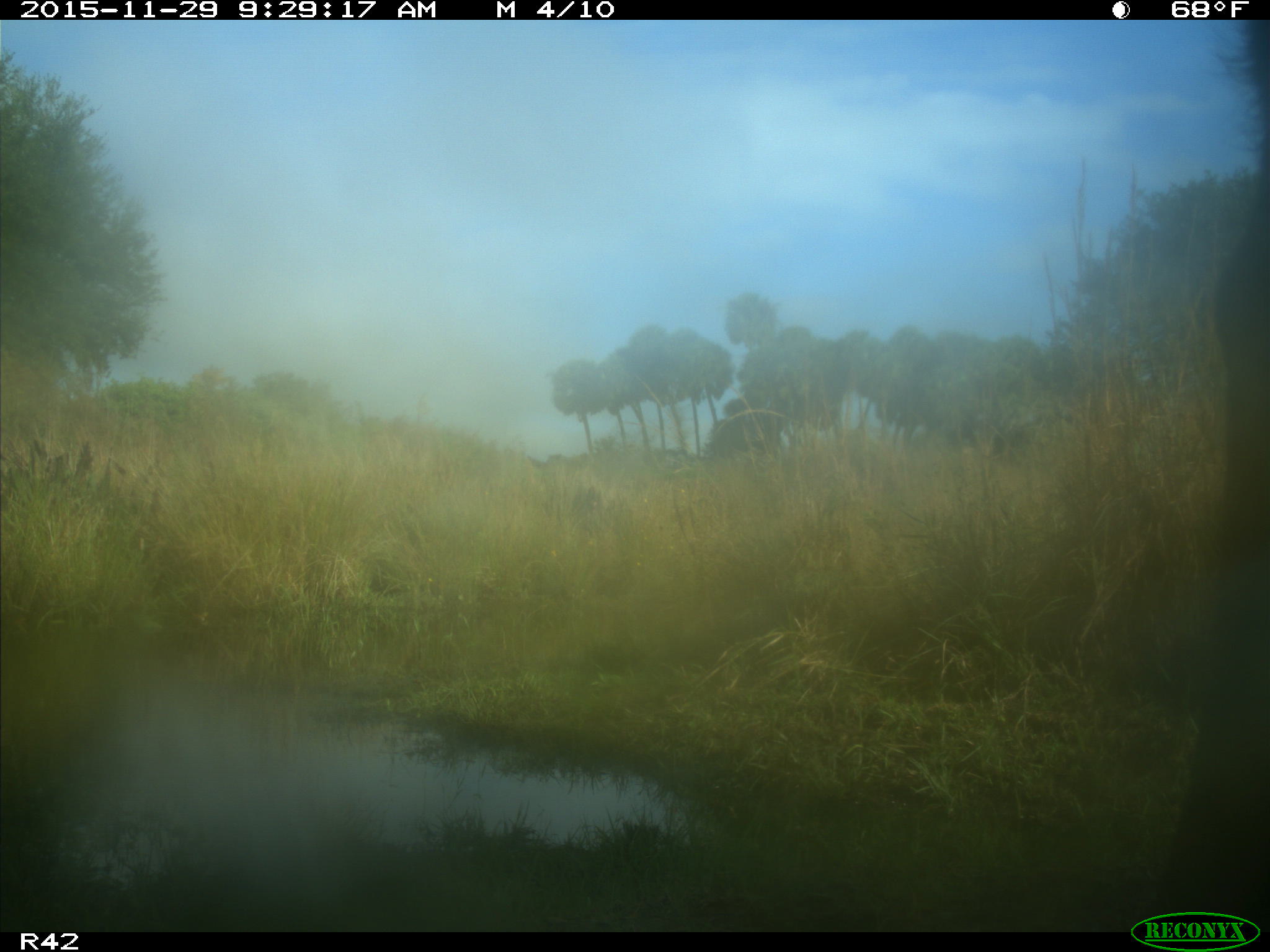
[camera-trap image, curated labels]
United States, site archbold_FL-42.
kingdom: Animalia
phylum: Chordata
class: Mammalia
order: Artiodactyla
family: Bovidae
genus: Bos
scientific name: Bos taurus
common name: domestic cow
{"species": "Bos taurus (domestic cow)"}